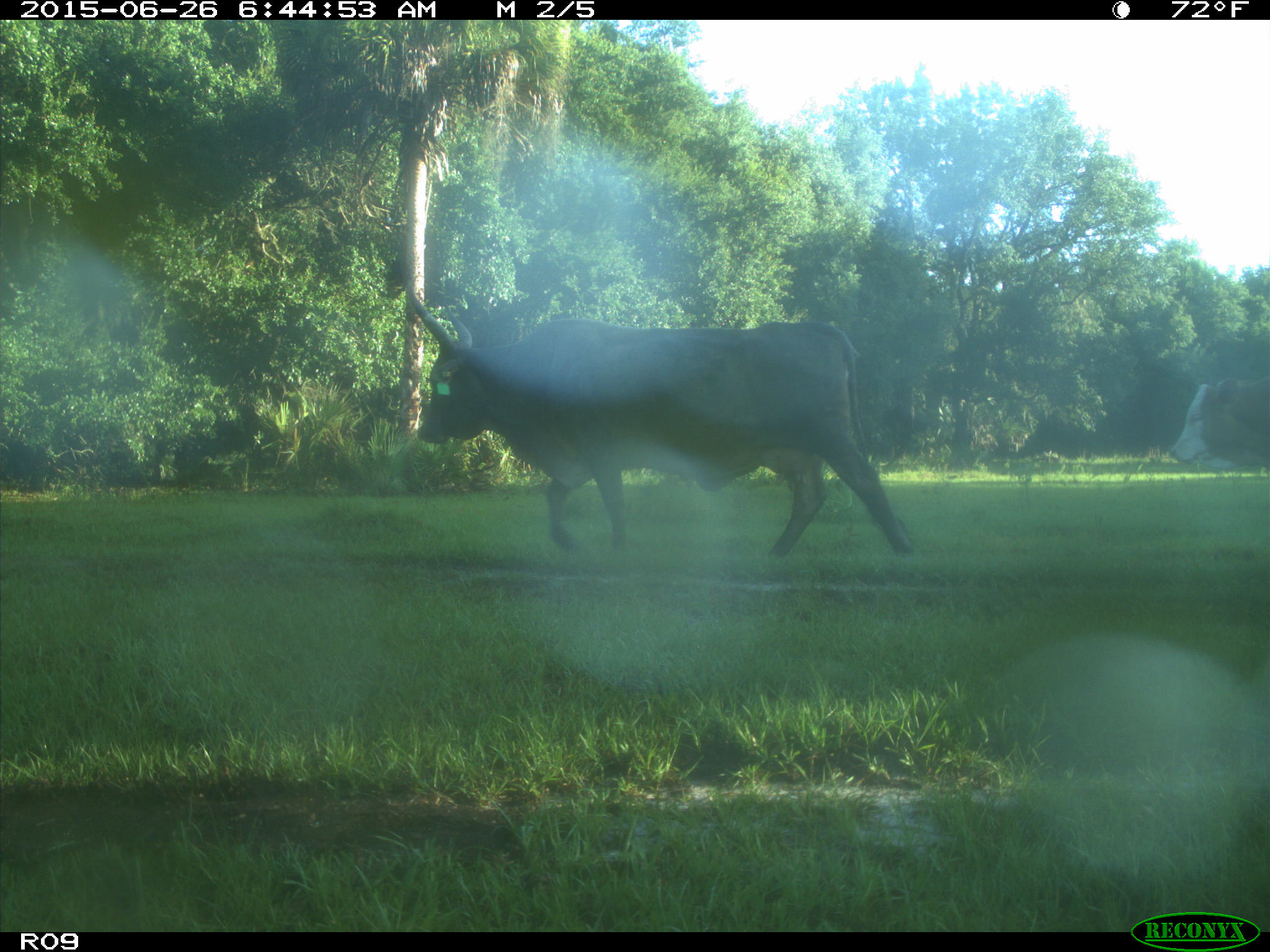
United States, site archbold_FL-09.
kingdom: Animalia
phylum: Chordata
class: Mammalia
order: Artiodactyla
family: Bovidae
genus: Bos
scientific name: Bos taurus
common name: domestic cow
Bos taurus (domestic cow).